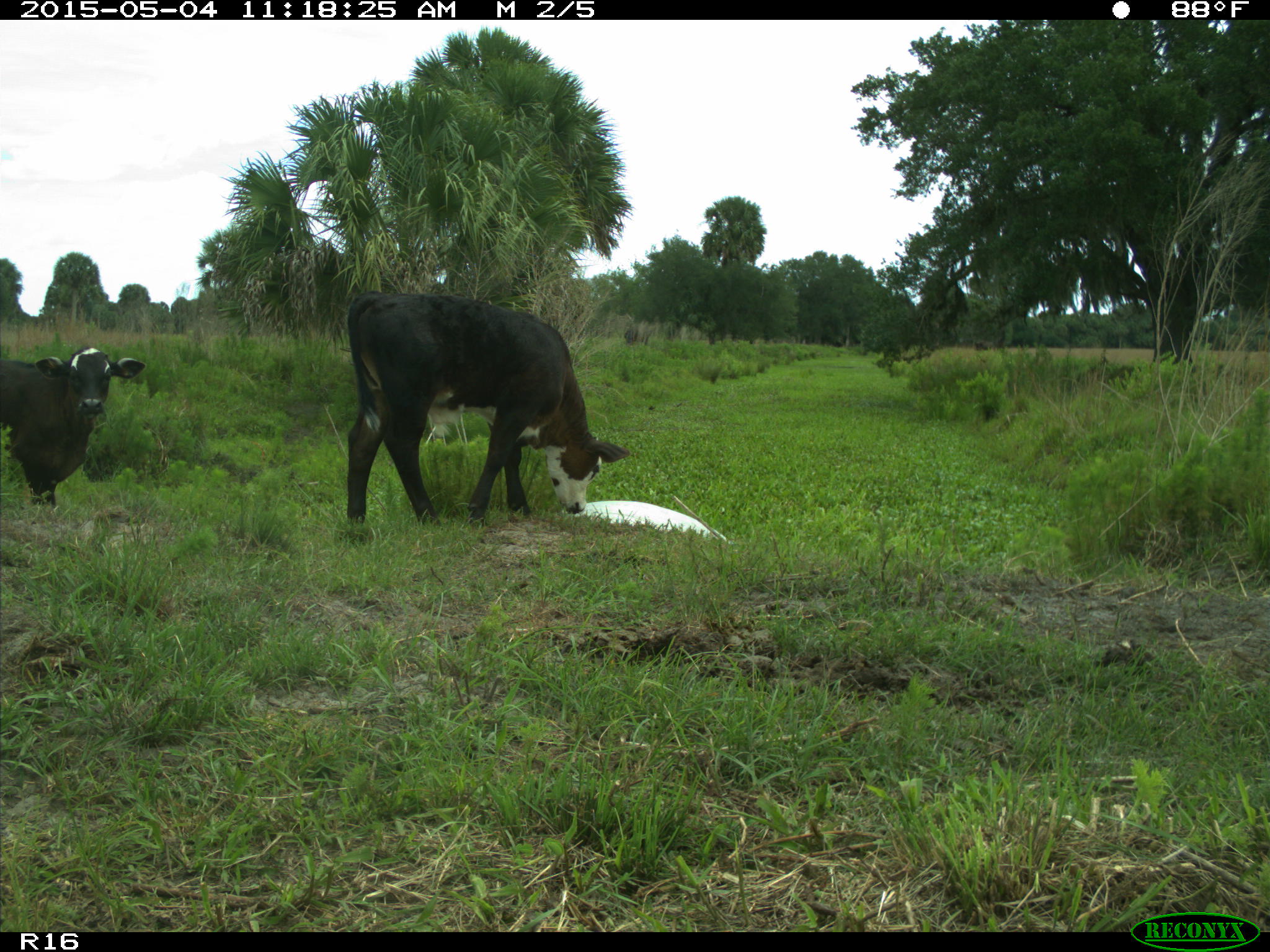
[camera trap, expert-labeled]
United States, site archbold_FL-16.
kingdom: Animalia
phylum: Chordata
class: Mammalia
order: Artiodactyla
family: Bovidae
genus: Bos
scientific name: Bos taurus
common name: domestic cow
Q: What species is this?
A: Bos taurus (domestic cow).